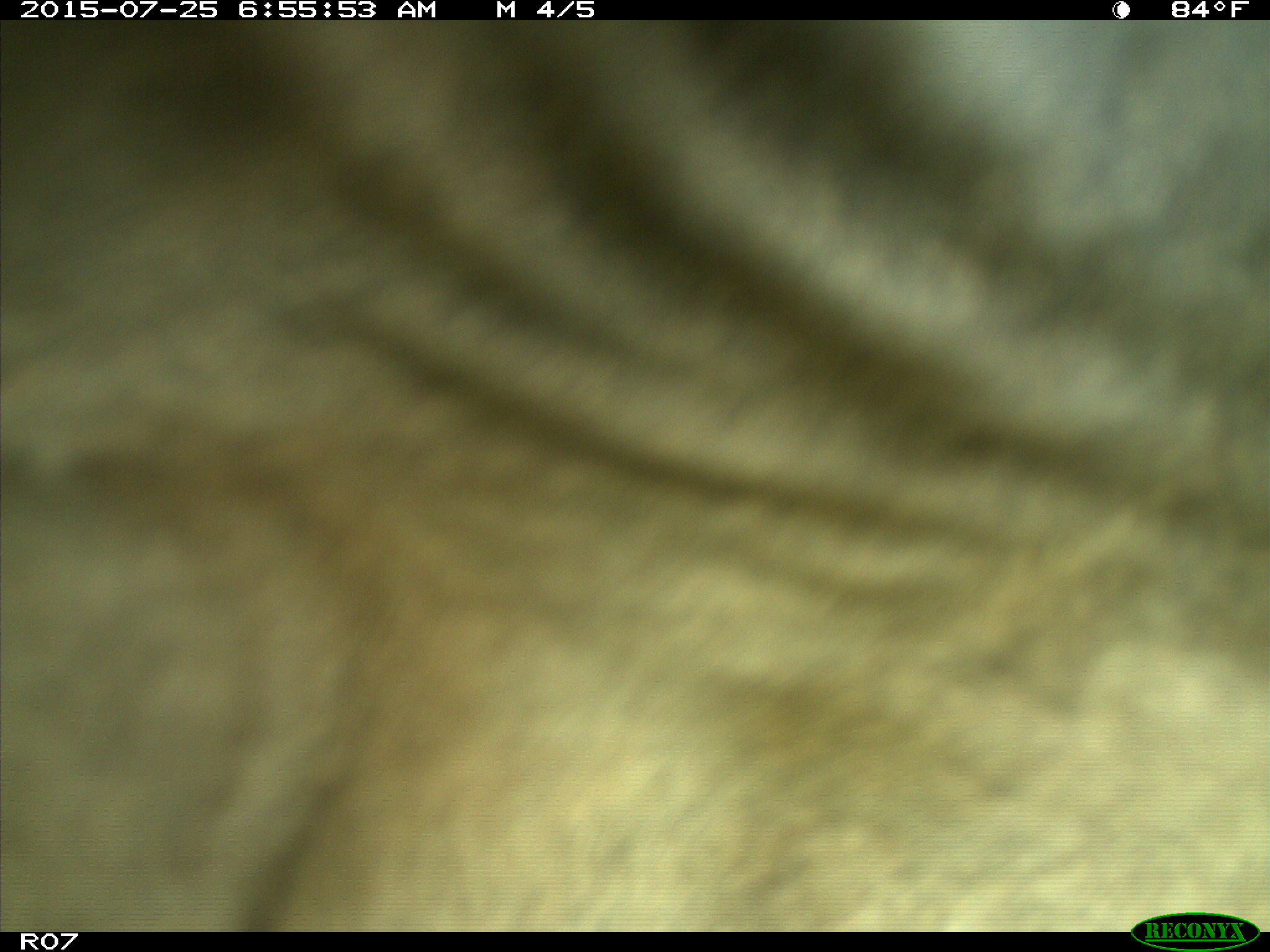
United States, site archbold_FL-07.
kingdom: Animalia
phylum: Chordata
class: Mammalia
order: Artiodactyla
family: Bovidae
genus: Bos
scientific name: Bos taurus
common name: domestic cow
Bos taurus (domestic cow).